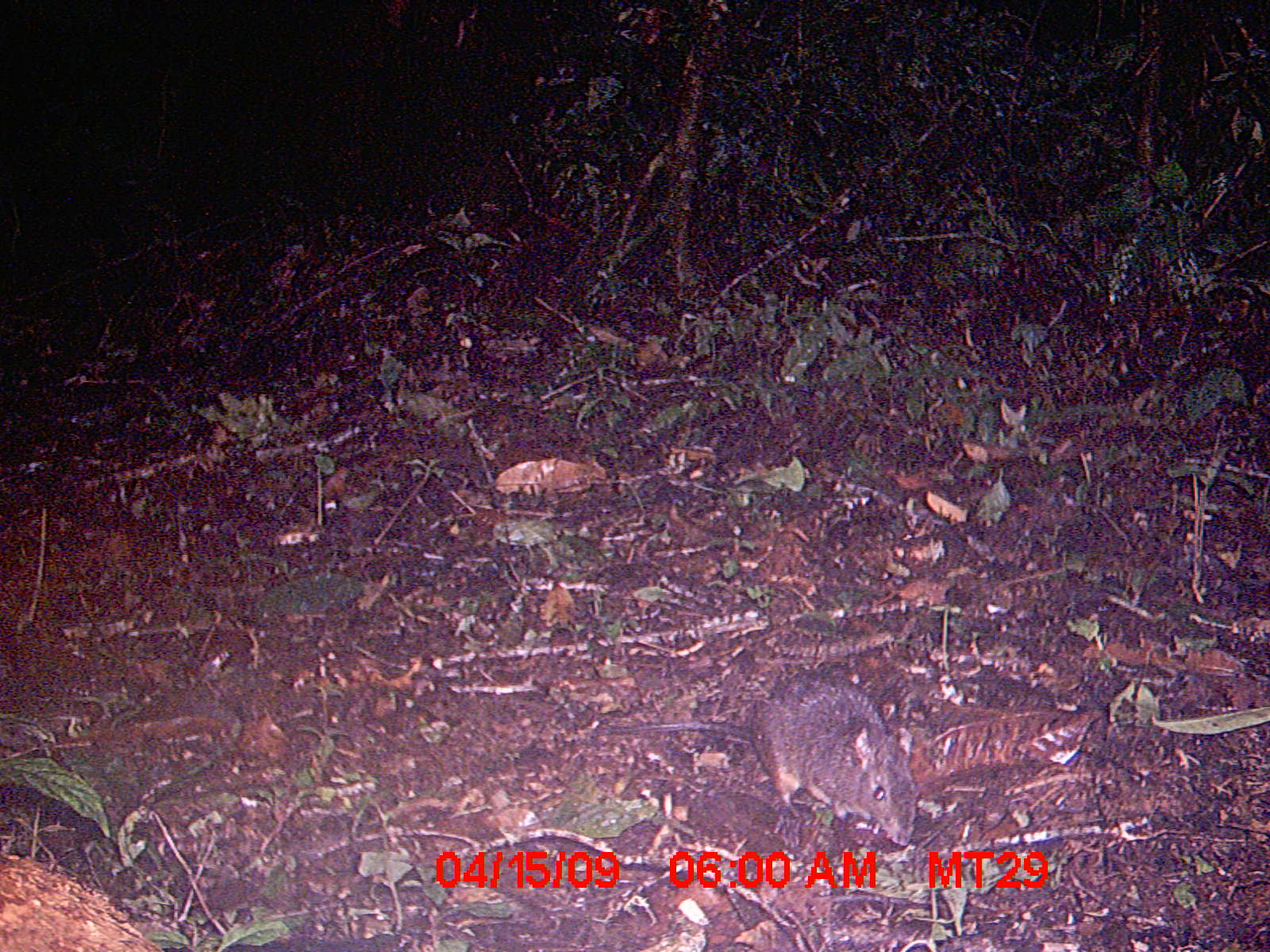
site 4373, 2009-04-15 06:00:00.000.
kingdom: Animalia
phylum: Chordata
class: Mammalia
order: Rodentia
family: Nesomyidae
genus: Nesomys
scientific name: Nesomys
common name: nesomys rodents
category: nesomys sp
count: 1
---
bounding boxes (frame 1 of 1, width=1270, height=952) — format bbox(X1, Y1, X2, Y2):
nesomys sp: bbox(588, 671, 919, 849)